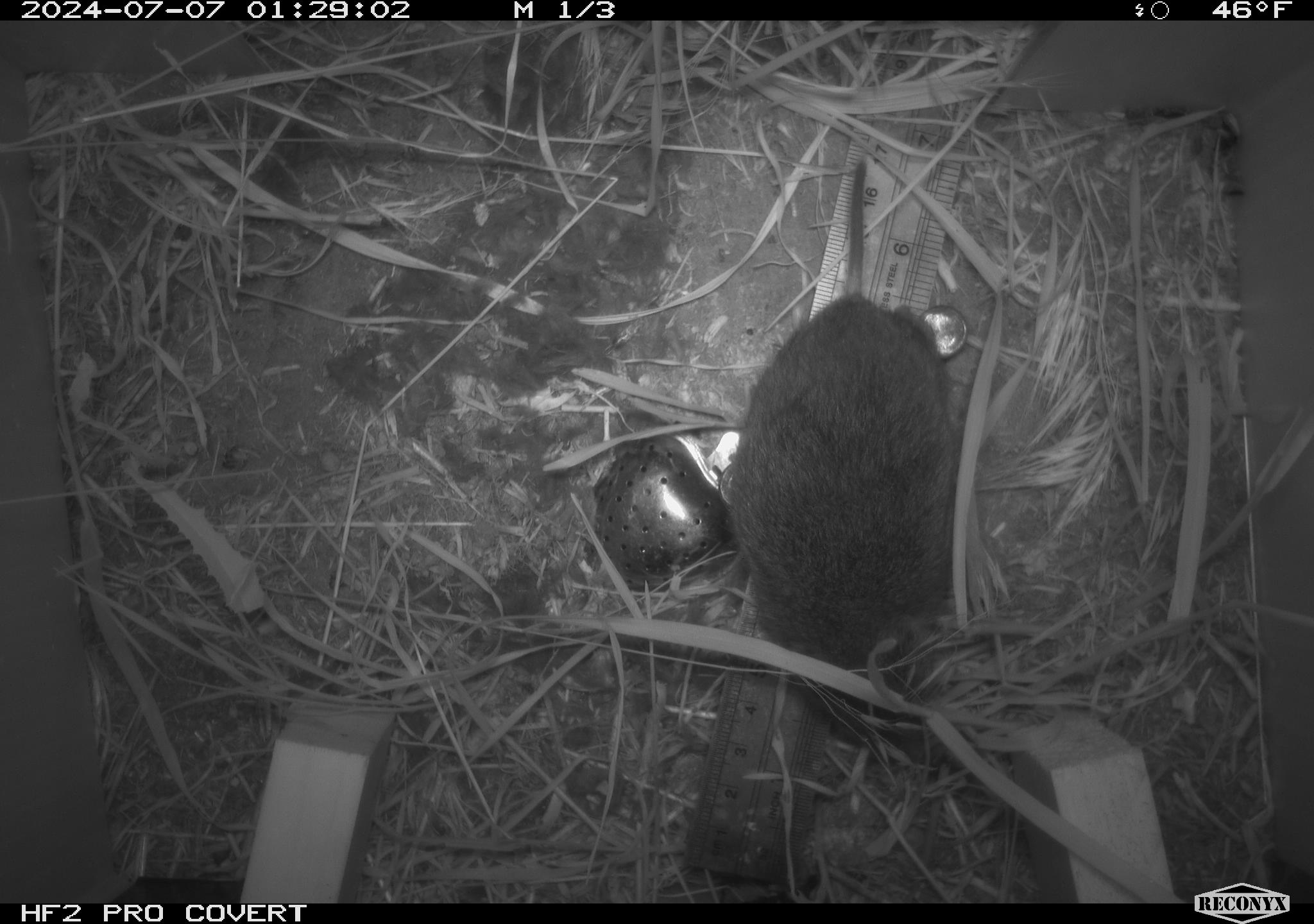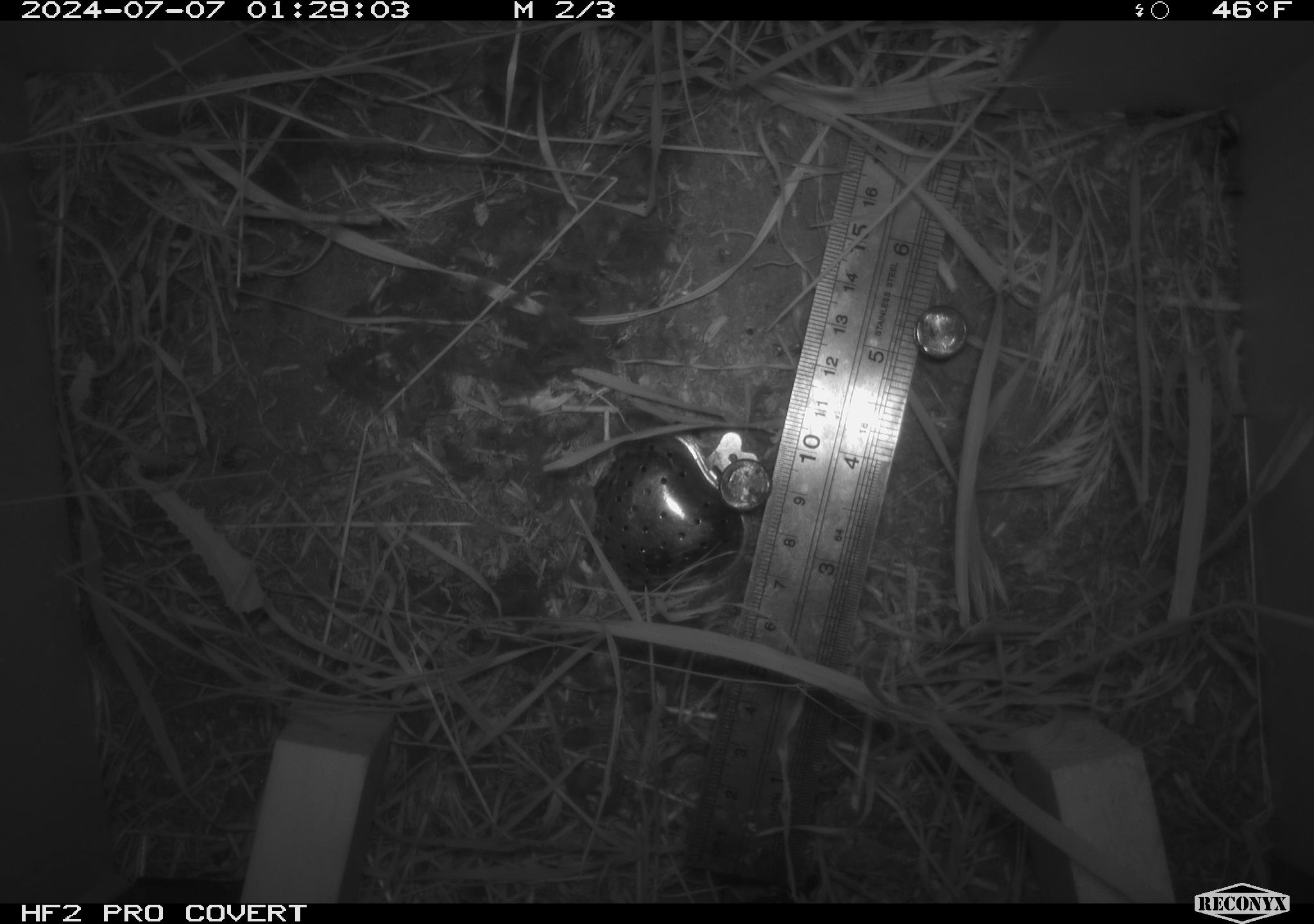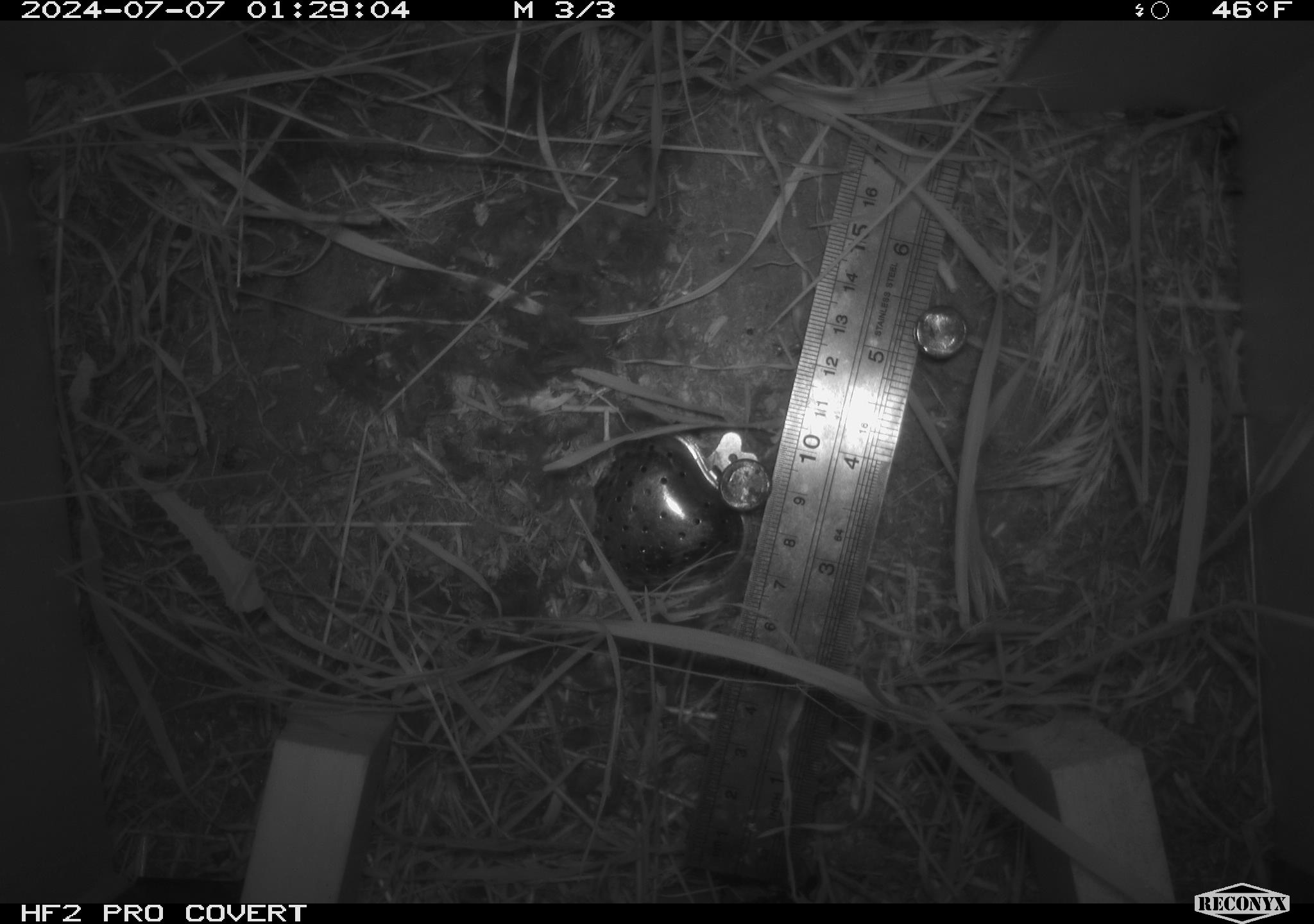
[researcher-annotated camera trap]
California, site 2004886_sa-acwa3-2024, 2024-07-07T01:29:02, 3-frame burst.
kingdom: Animalia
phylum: Chordata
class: Mammalia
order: Rodentia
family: Cricetidae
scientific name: Arvicolinae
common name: voles, lemmings, and muskrats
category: arvicolinae subfamily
Arvicolinae subfamily (voles, lemmings, and muskrats) (Arvicolinae).